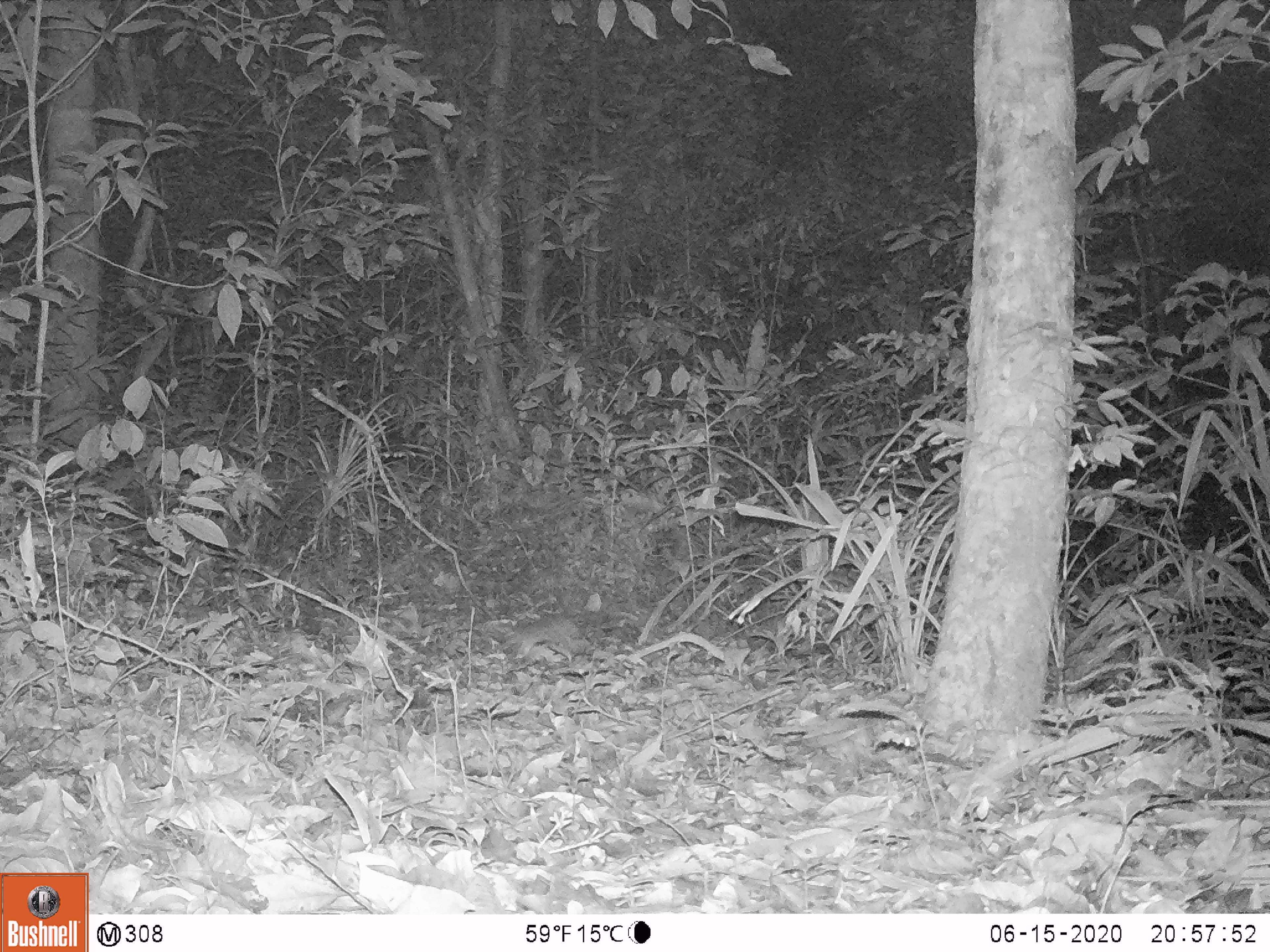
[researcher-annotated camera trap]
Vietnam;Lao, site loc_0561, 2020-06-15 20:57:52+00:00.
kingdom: Animalia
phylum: Chordata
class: Mammalia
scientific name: Mammalia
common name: mammal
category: unidentified small mammal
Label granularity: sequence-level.